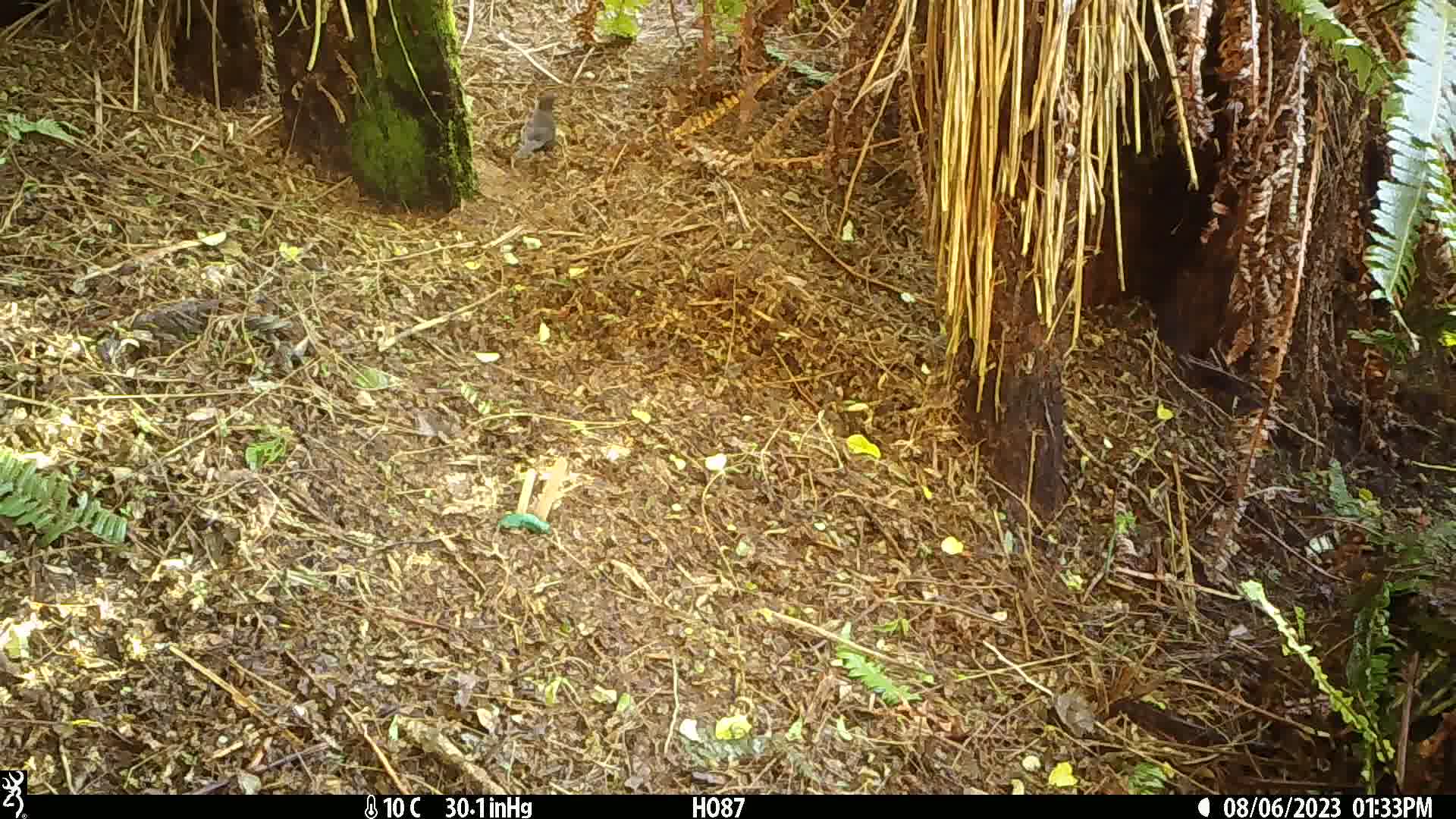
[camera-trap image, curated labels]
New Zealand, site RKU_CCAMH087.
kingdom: Animalia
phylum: Chordata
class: Aves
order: Passeriformes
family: Turdidae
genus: Turdus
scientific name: Turdus merula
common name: eurasian blackbird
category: blackbird